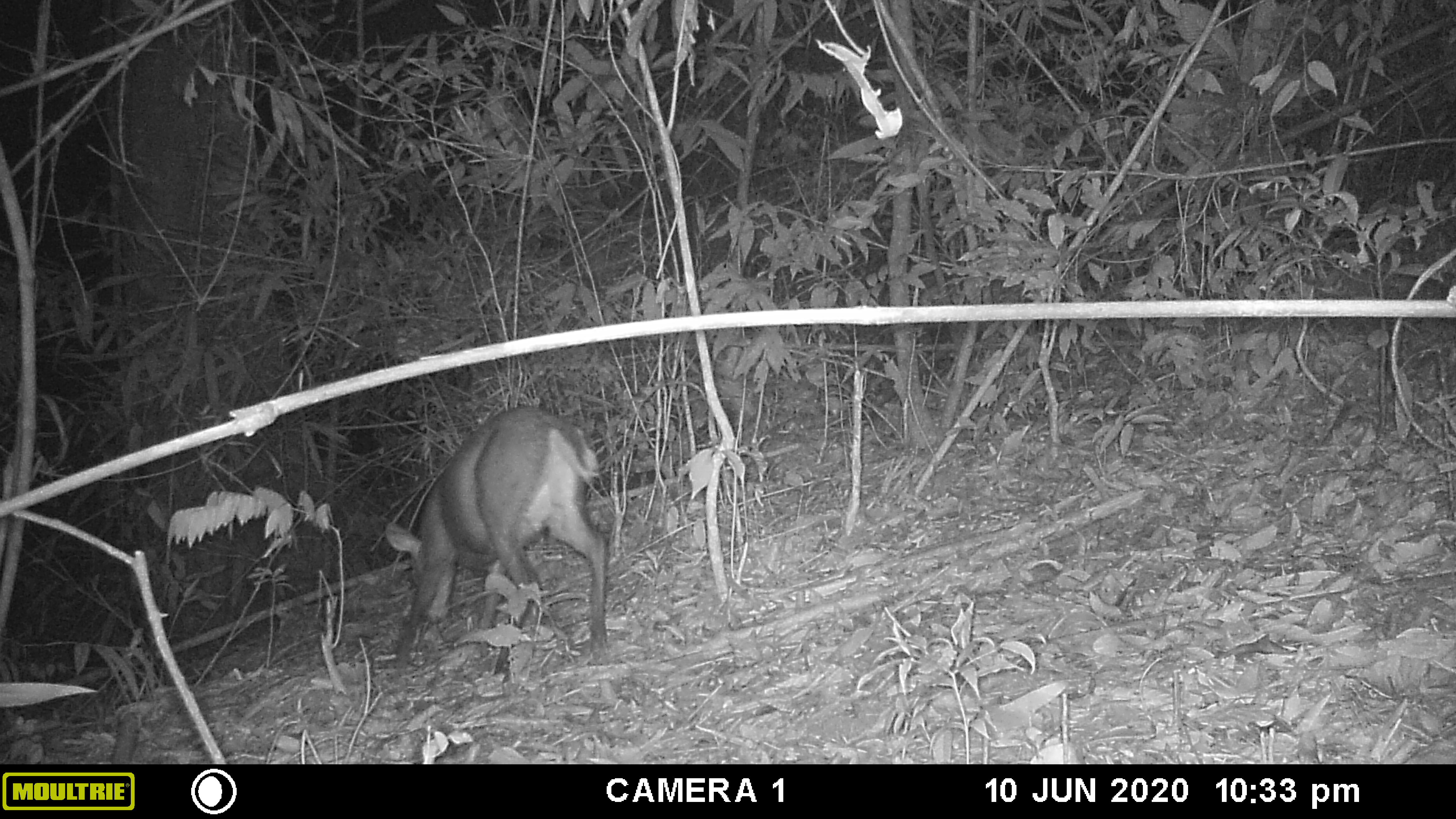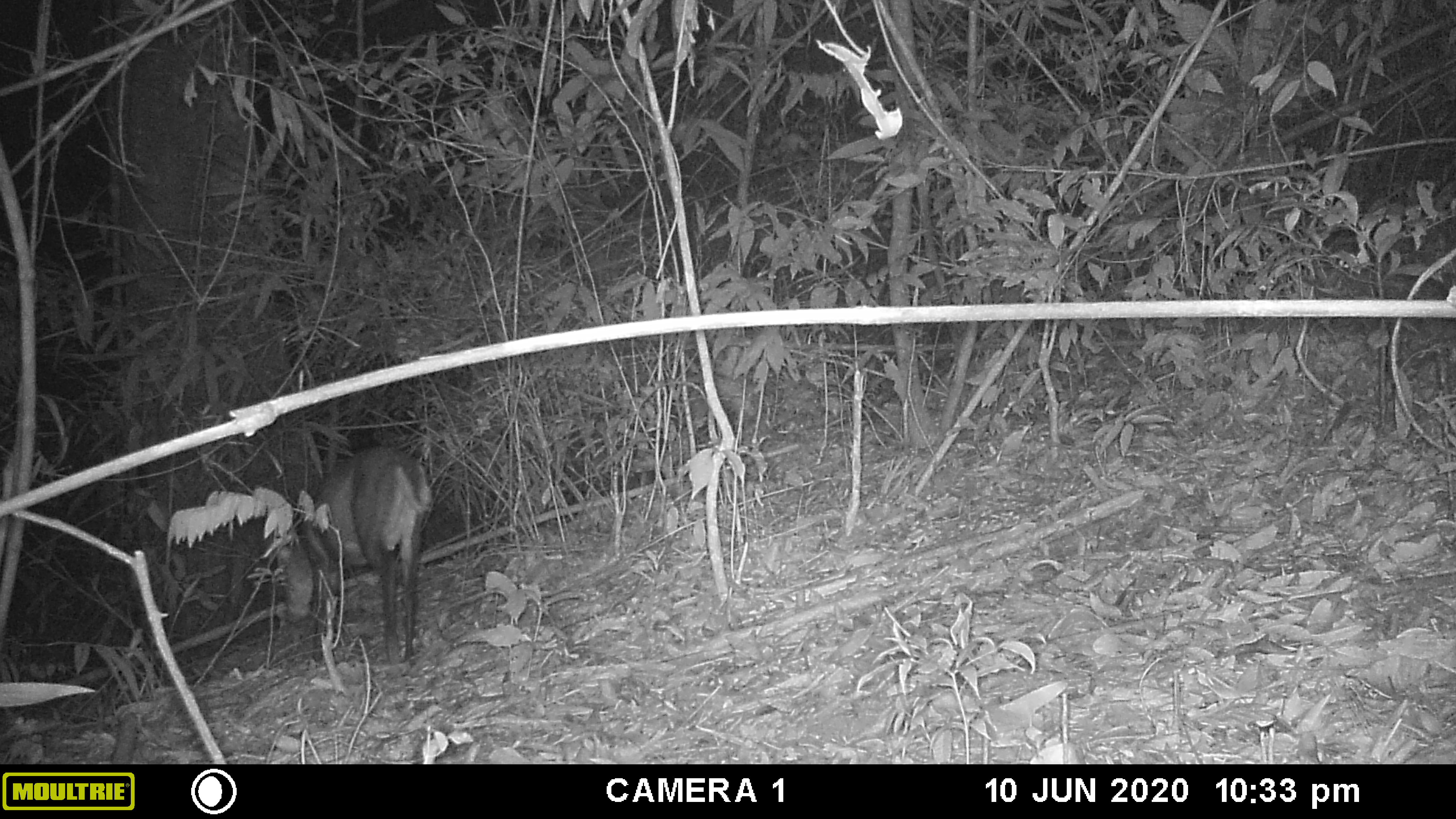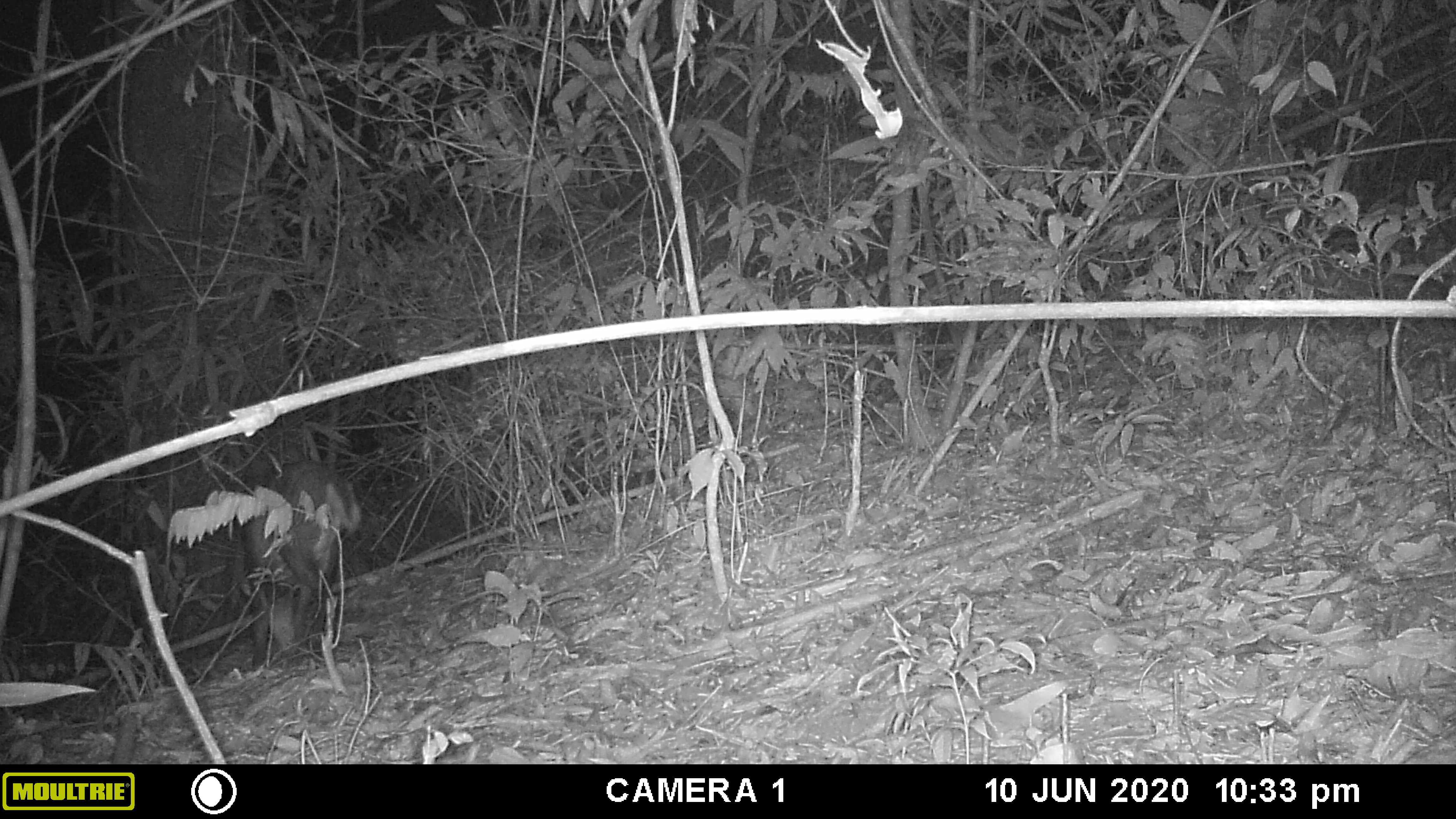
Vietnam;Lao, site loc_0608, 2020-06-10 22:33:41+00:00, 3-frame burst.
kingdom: Animalia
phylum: Chordata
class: Mammalia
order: Artiodactyla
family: Cervidae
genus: Muntiacus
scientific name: Muntiacus rooseveltorum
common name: roosevelt's muntjac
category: roosevelts muntjac group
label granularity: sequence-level